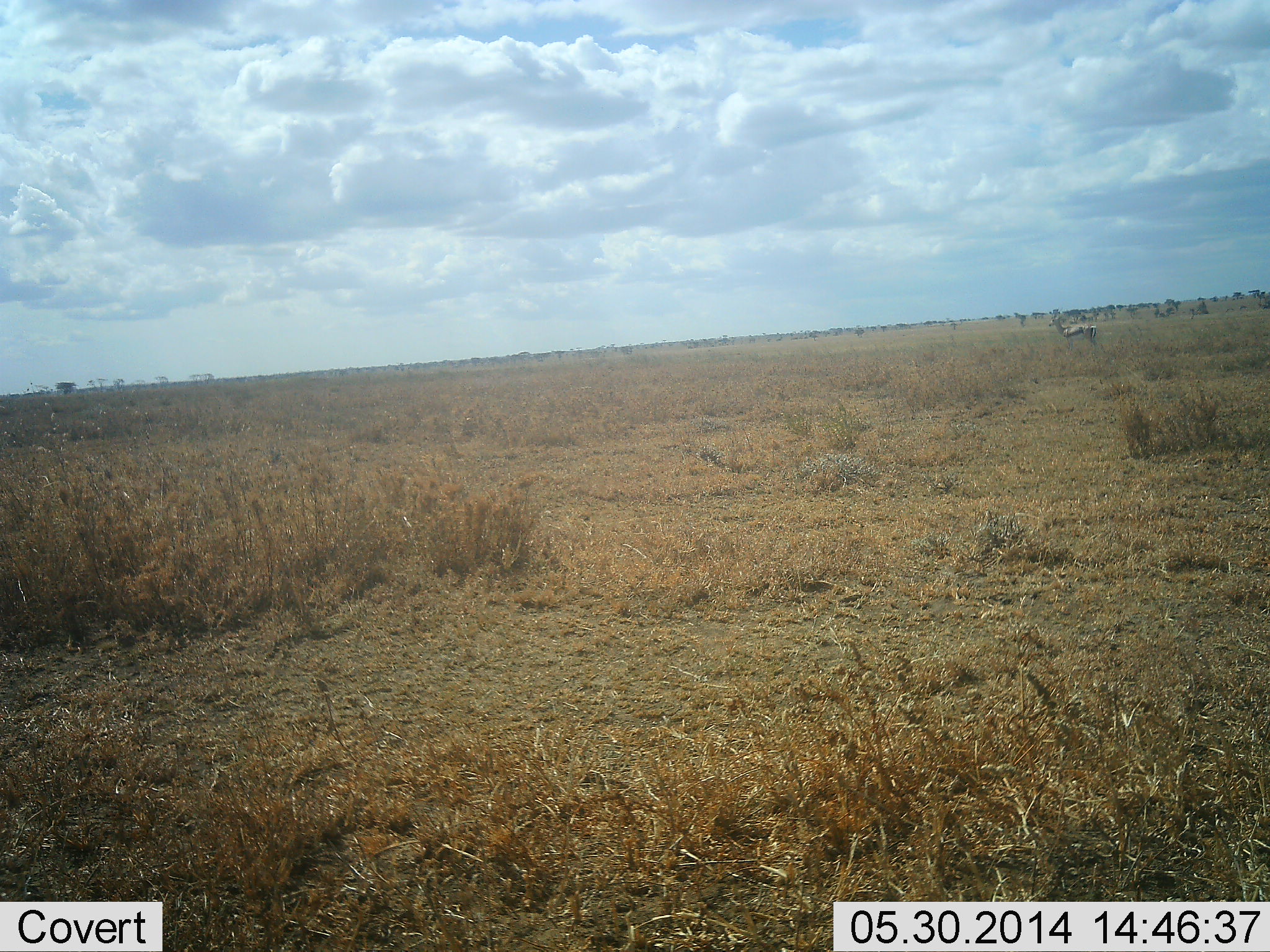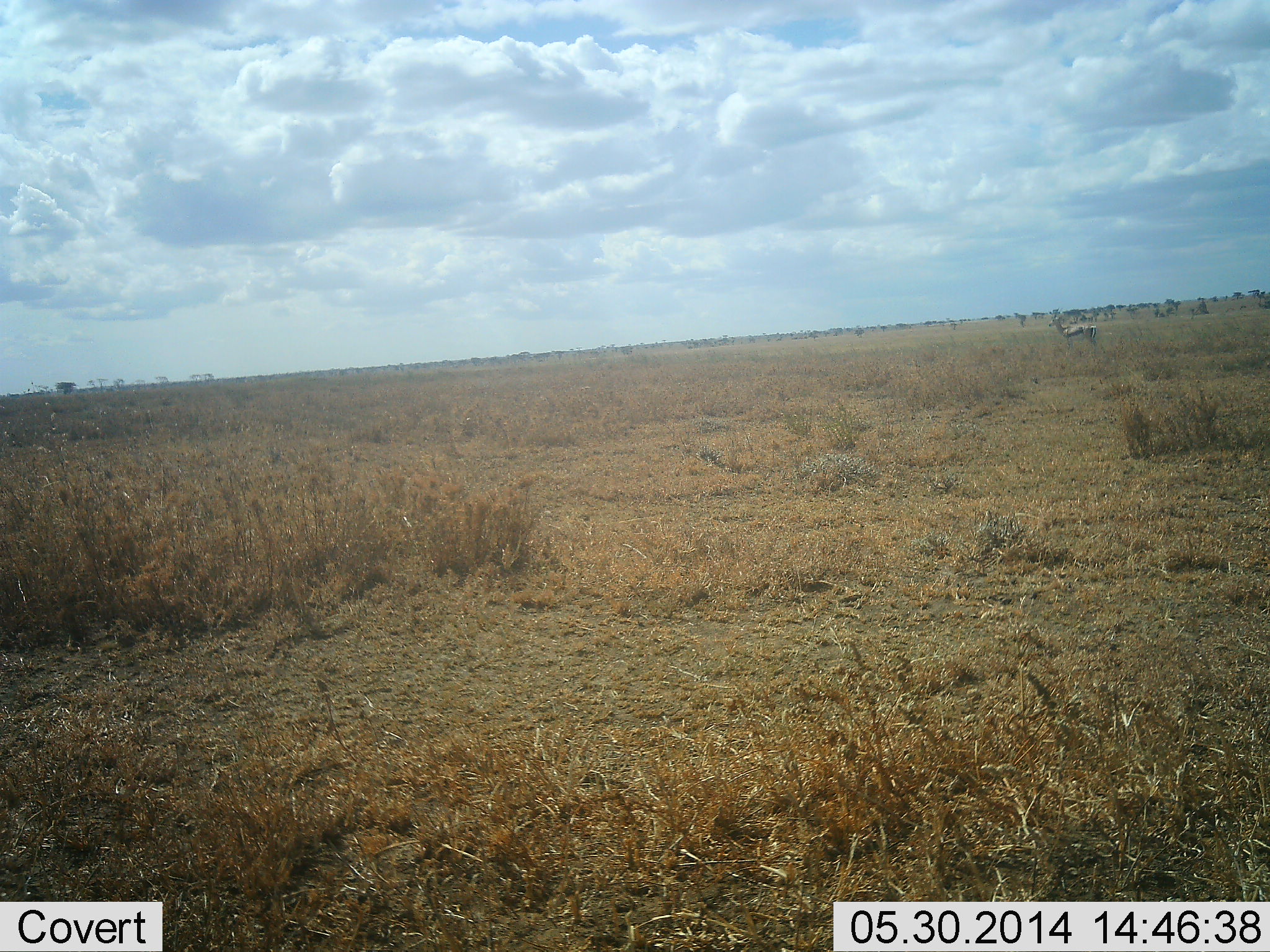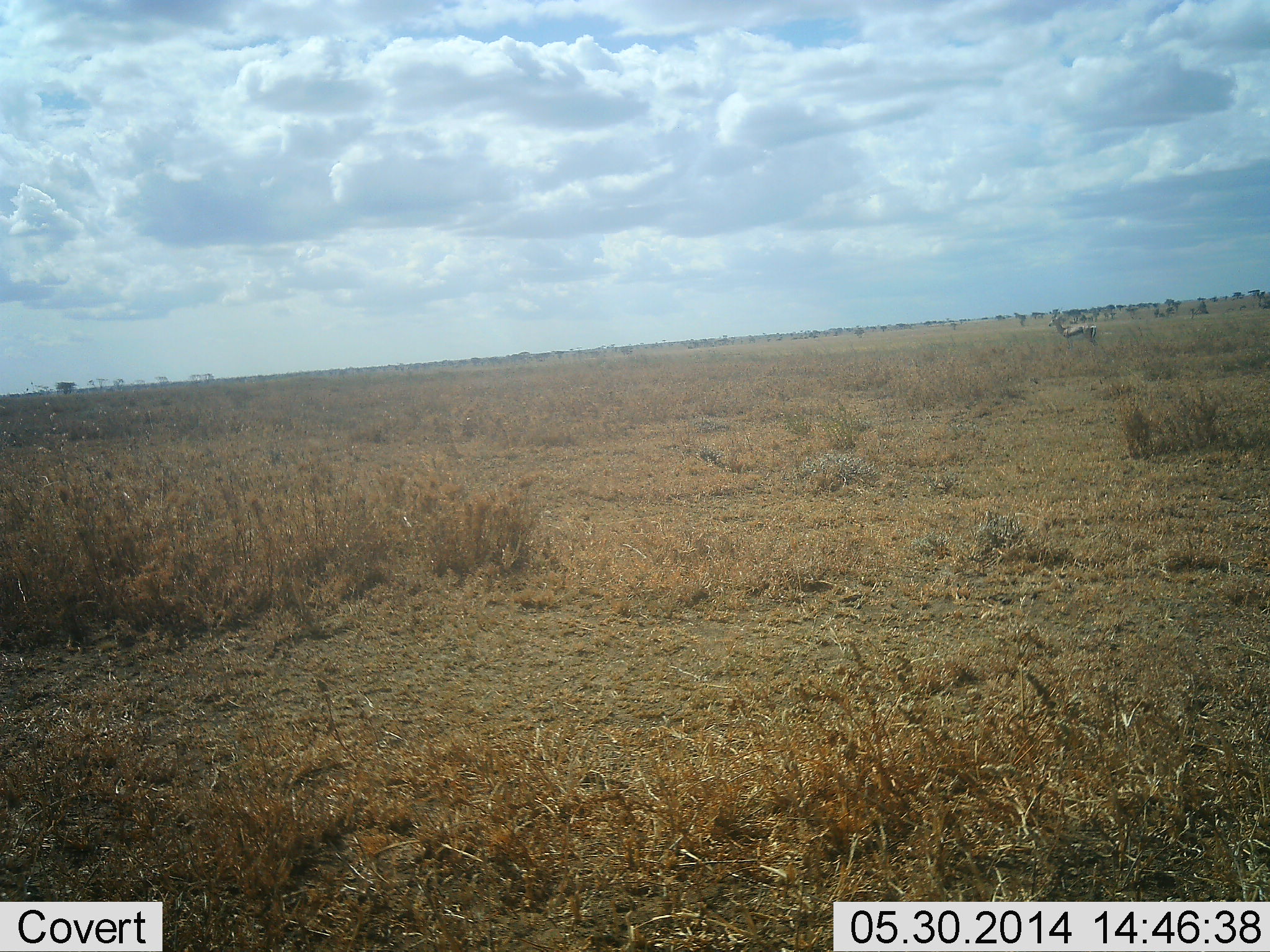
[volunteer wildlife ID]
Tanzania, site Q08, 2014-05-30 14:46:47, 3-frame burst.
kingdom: Animalia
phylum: Chordata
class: Mammalia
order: Artiodactyla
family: Bovidae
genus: Eudorcas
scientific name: Eudorcas thomsonii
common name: thomson's gazelle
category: gazellethomsons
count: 1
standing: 100%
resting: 0%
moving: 10%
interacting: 0%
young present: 10%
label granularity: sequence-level